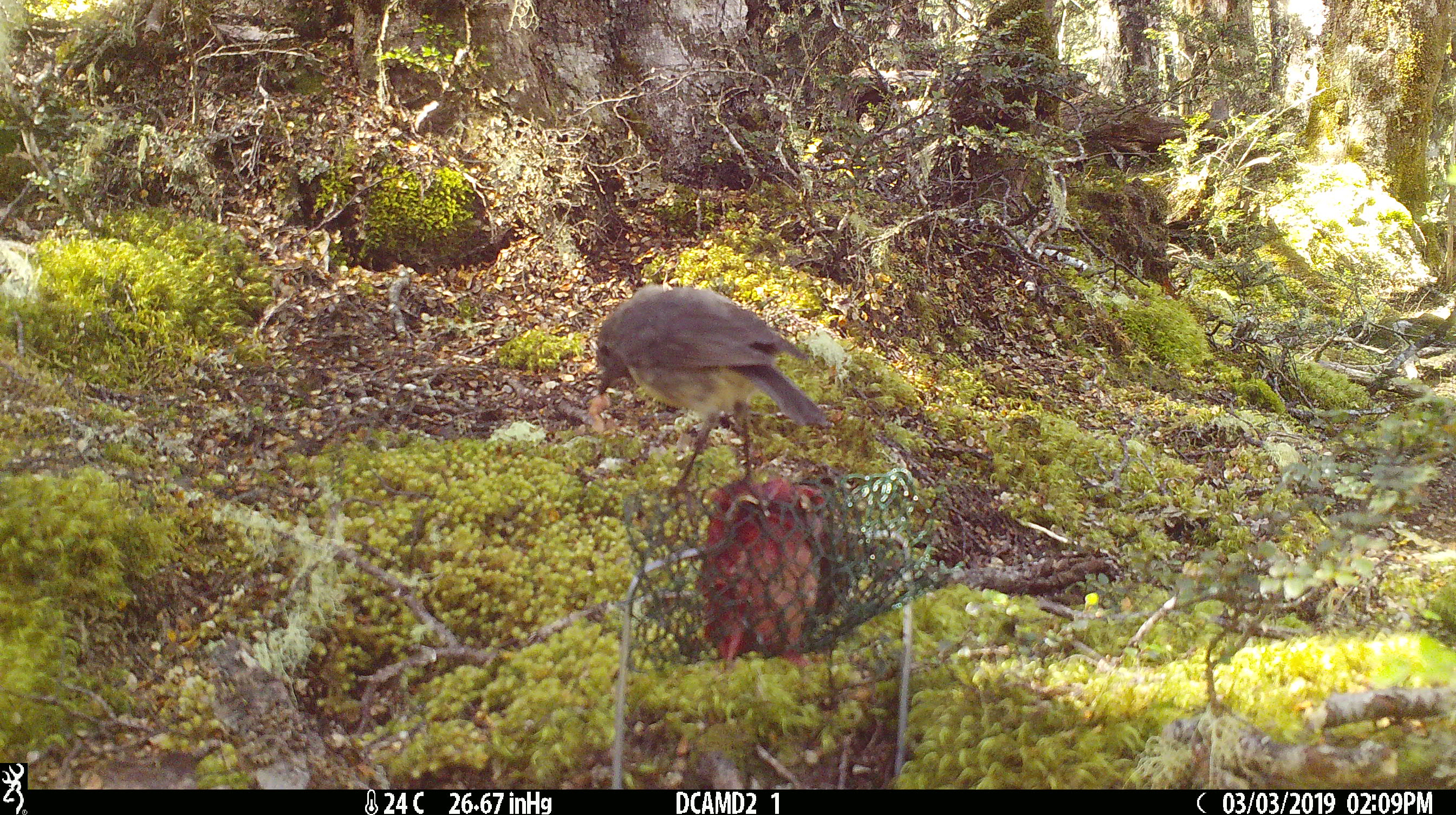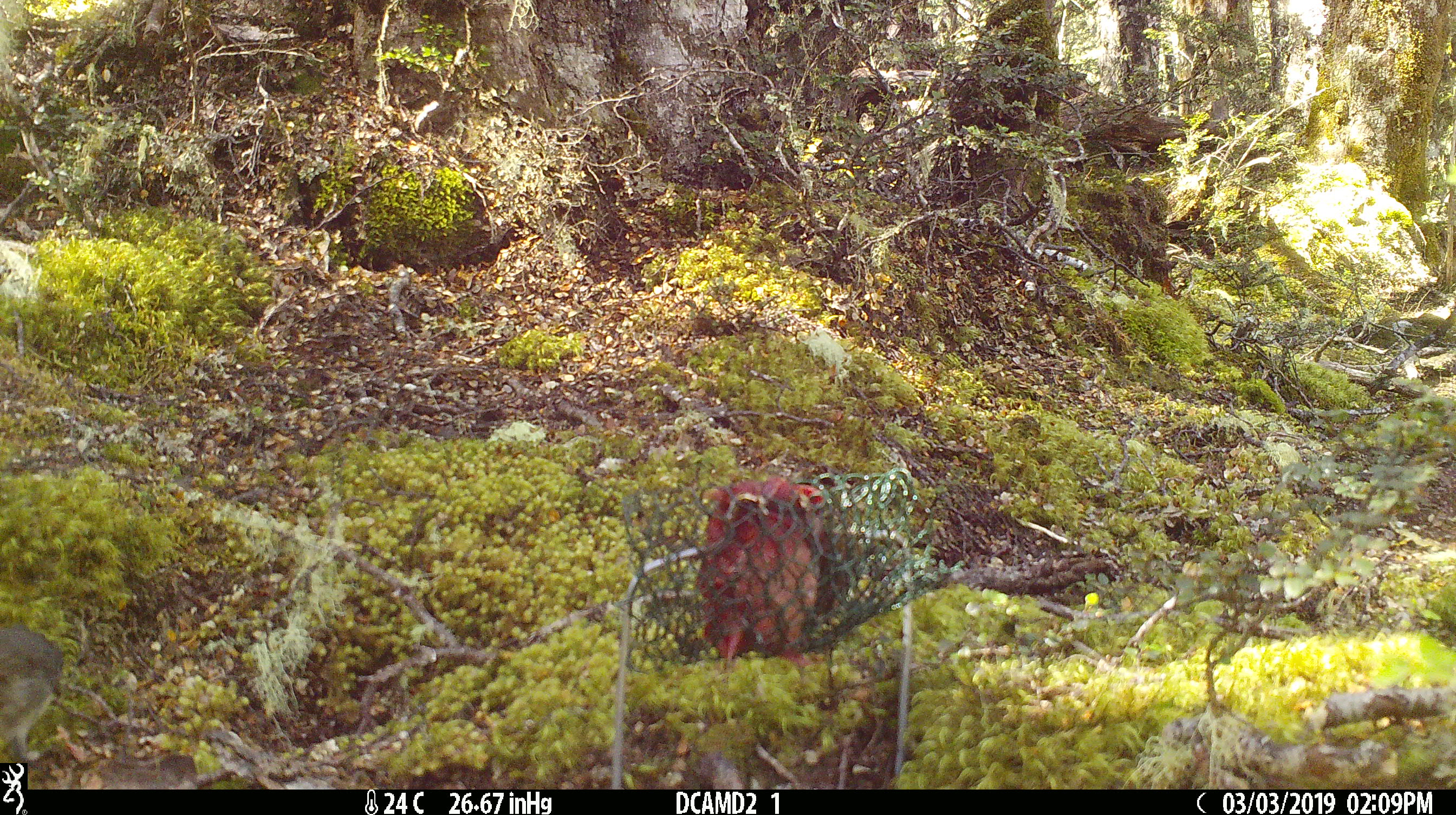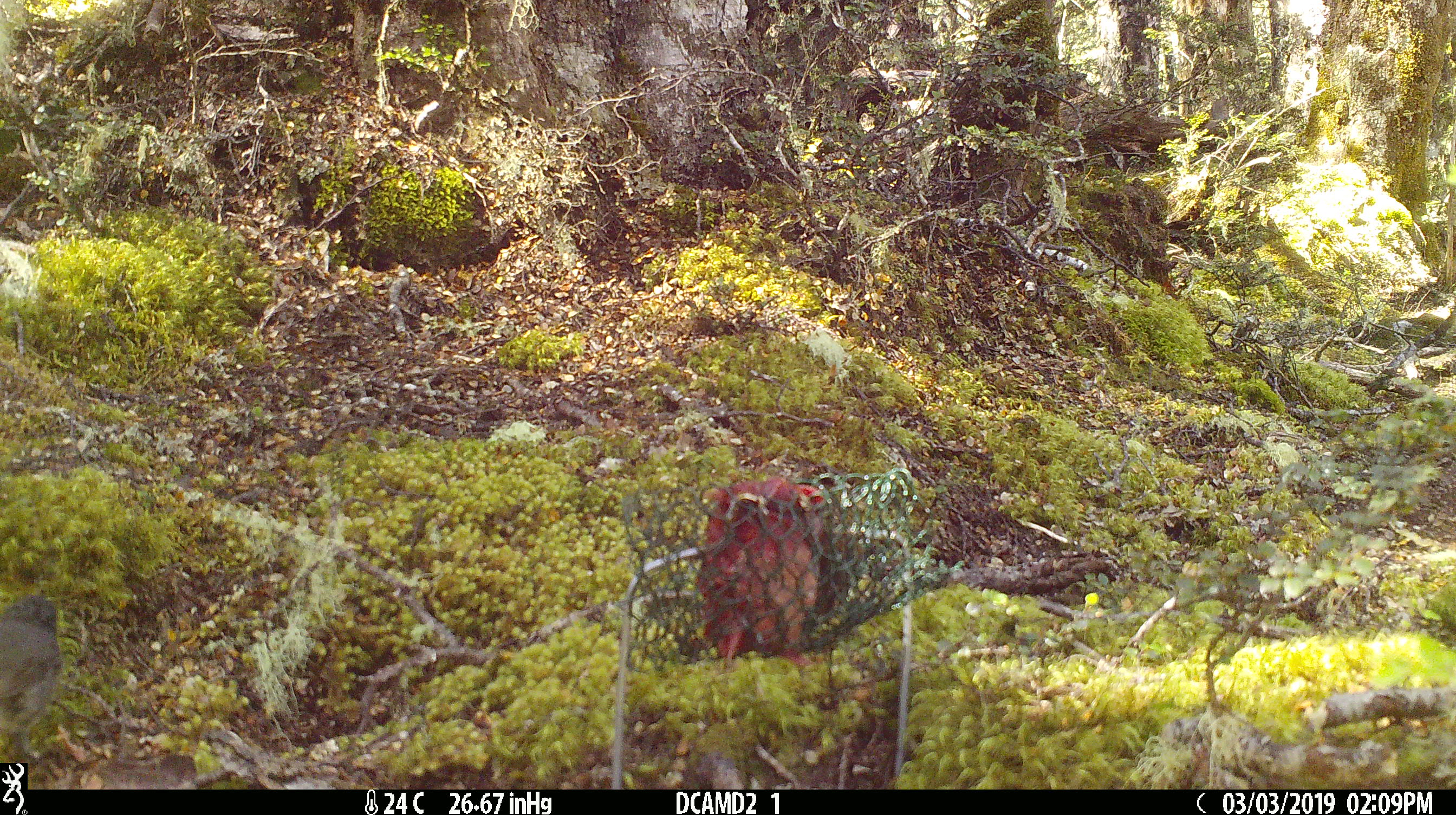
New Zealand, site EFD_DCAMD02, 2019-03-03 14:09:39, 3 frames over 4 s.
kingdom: Animalia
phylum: Chordata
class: Aves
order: Passeriformes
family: Petroicidae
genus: Petroica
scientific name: Petroica australis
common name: new zealand robin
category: robin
Robin (new zealand robin) (Petroica australis).